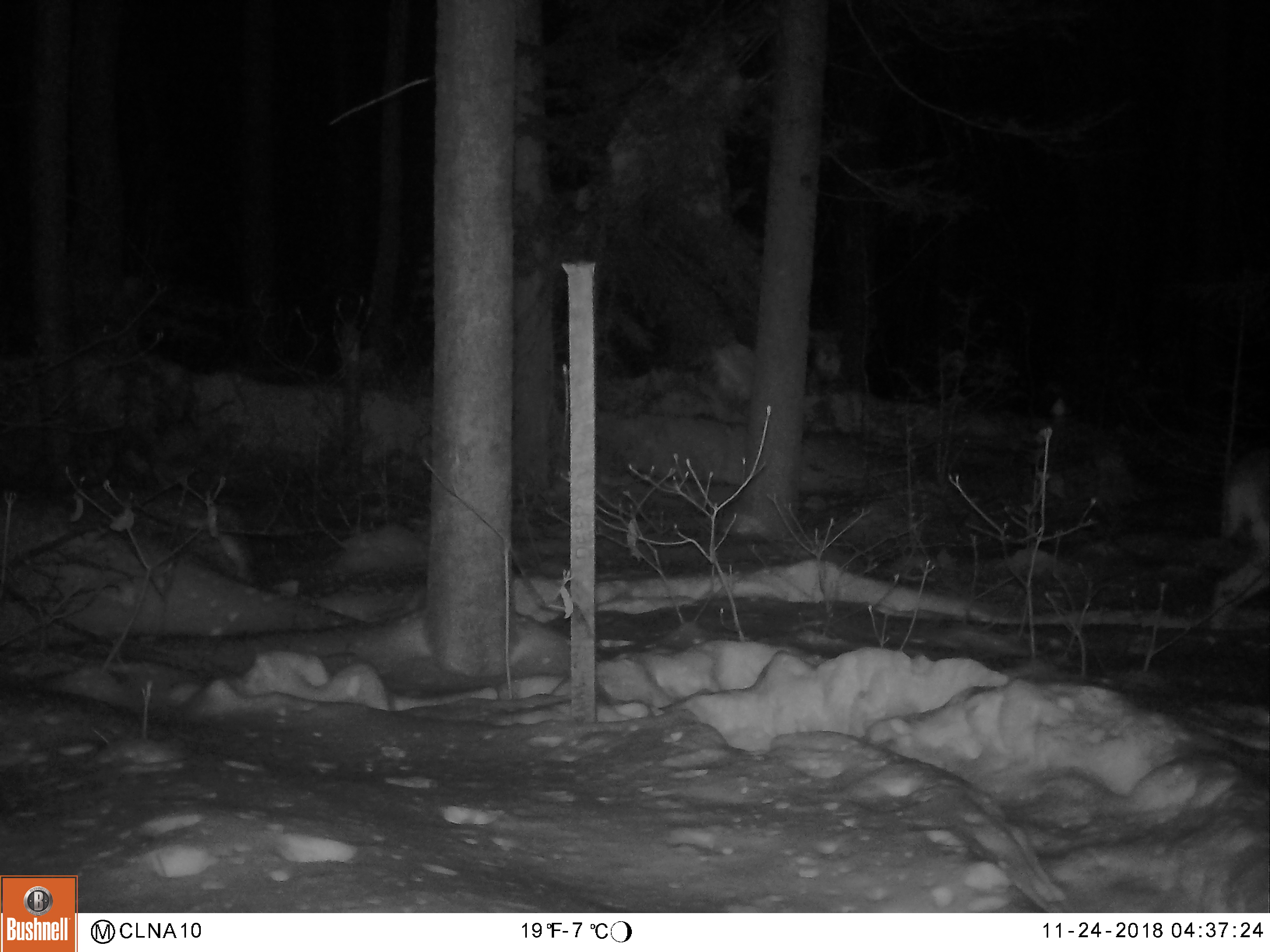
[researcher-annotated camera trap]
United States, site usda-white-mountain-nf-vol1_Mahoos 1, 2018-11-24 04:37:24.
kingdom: Animalia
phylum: Chordata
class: Mammalia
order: Artiodactyla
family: Cervidae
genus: Odocoileus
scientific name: Odocoileus virginianus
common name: white-tailed deer